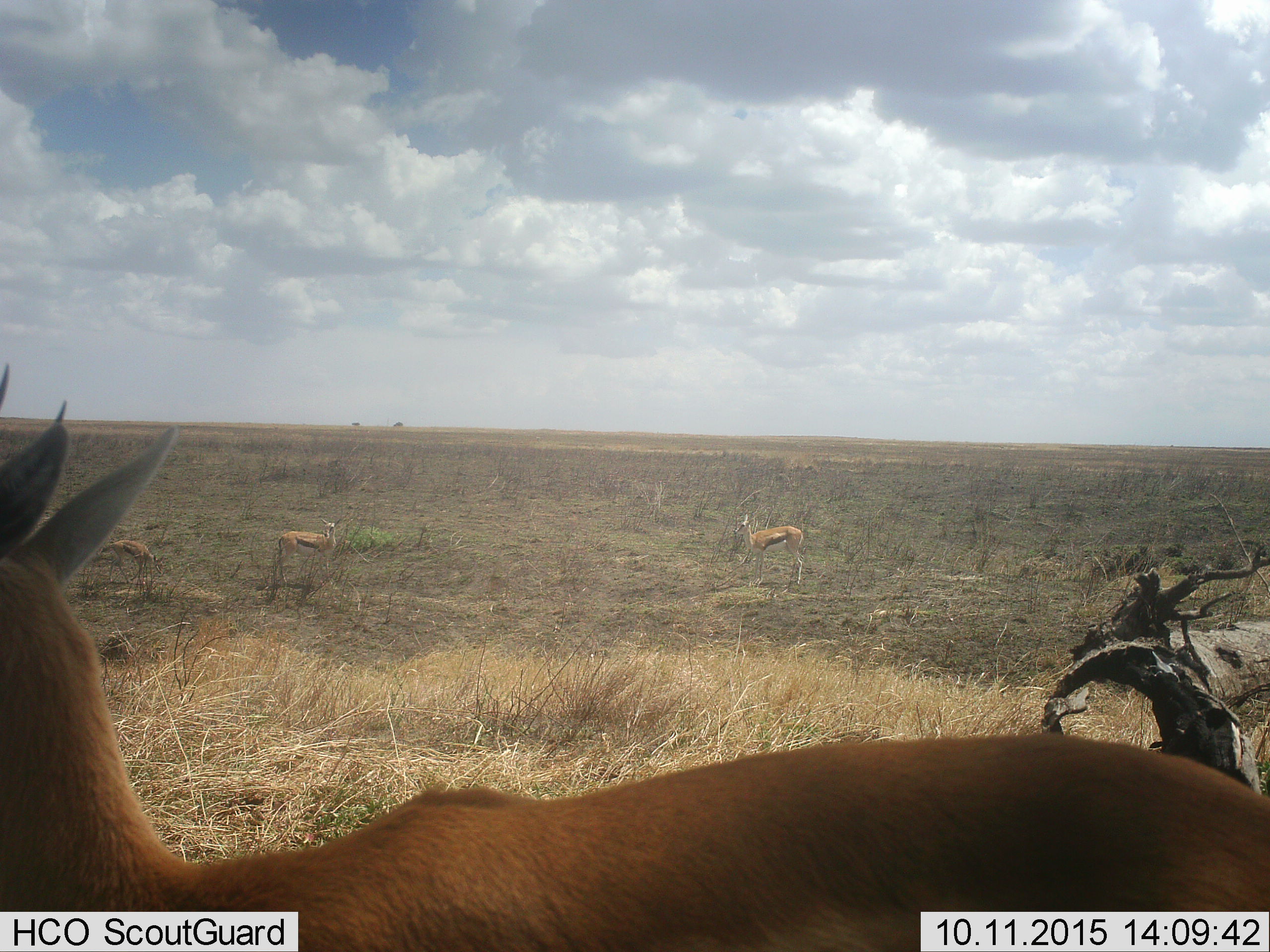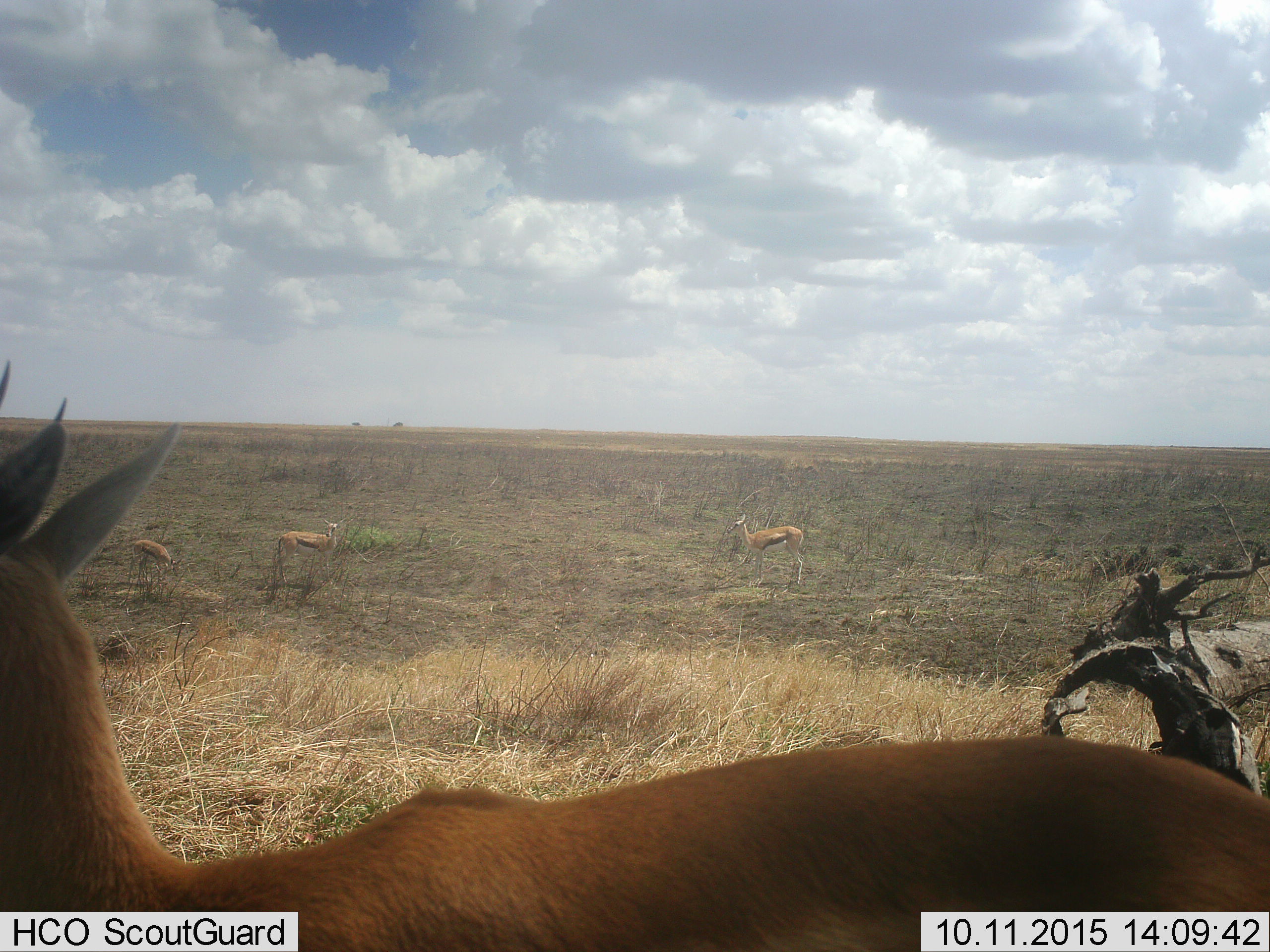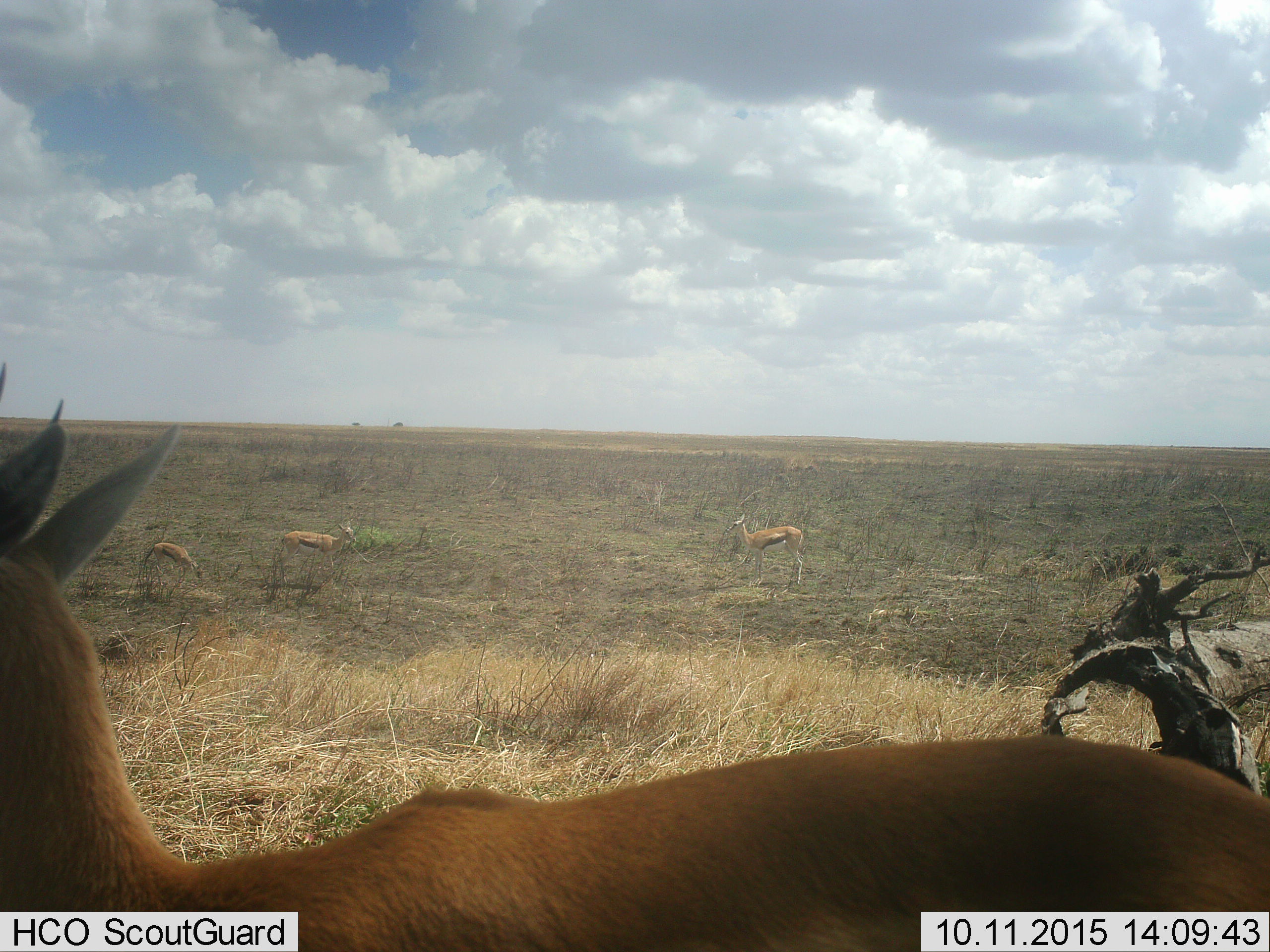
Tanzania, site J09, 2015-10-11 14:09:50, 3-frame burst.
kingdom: Animalia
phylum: Chordata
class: Mammalia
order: Artiodactyla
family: Bovidae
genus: Eudorcas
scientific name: Eudorcas thomsonii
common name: thomson's gazelle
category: gazellethomsons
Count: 4.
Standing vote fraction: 80%.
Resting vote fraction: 0%.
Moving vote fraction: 60%.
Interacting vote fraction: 0%.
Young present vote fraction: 40%.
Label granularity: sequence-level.